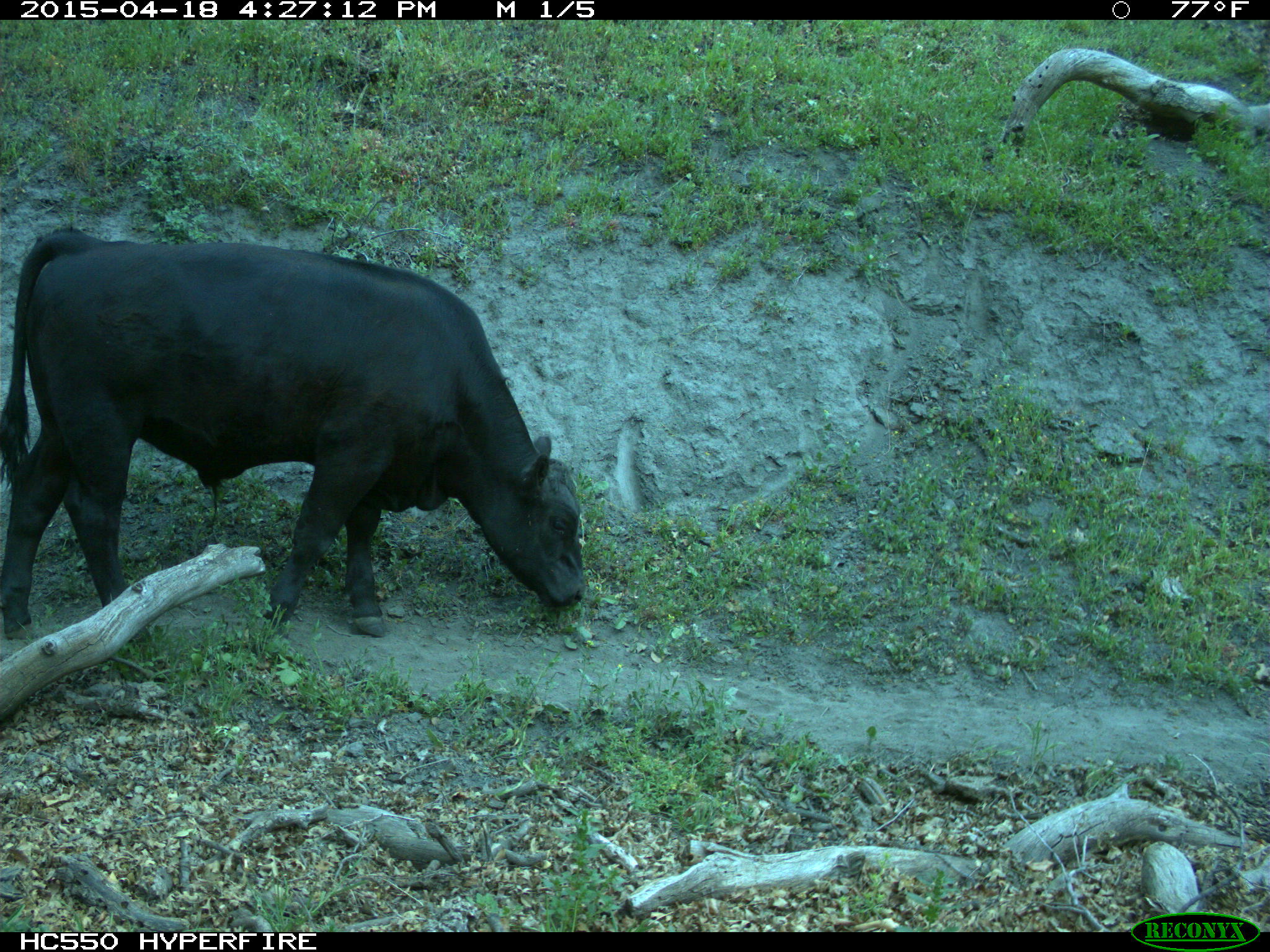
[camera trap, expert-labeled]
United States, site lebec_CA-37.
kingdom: Animalia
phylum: Chordata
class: Mammalia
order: Artiodactyla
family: Bovidae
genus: Bos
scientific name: Bos taurus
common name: domestic cow